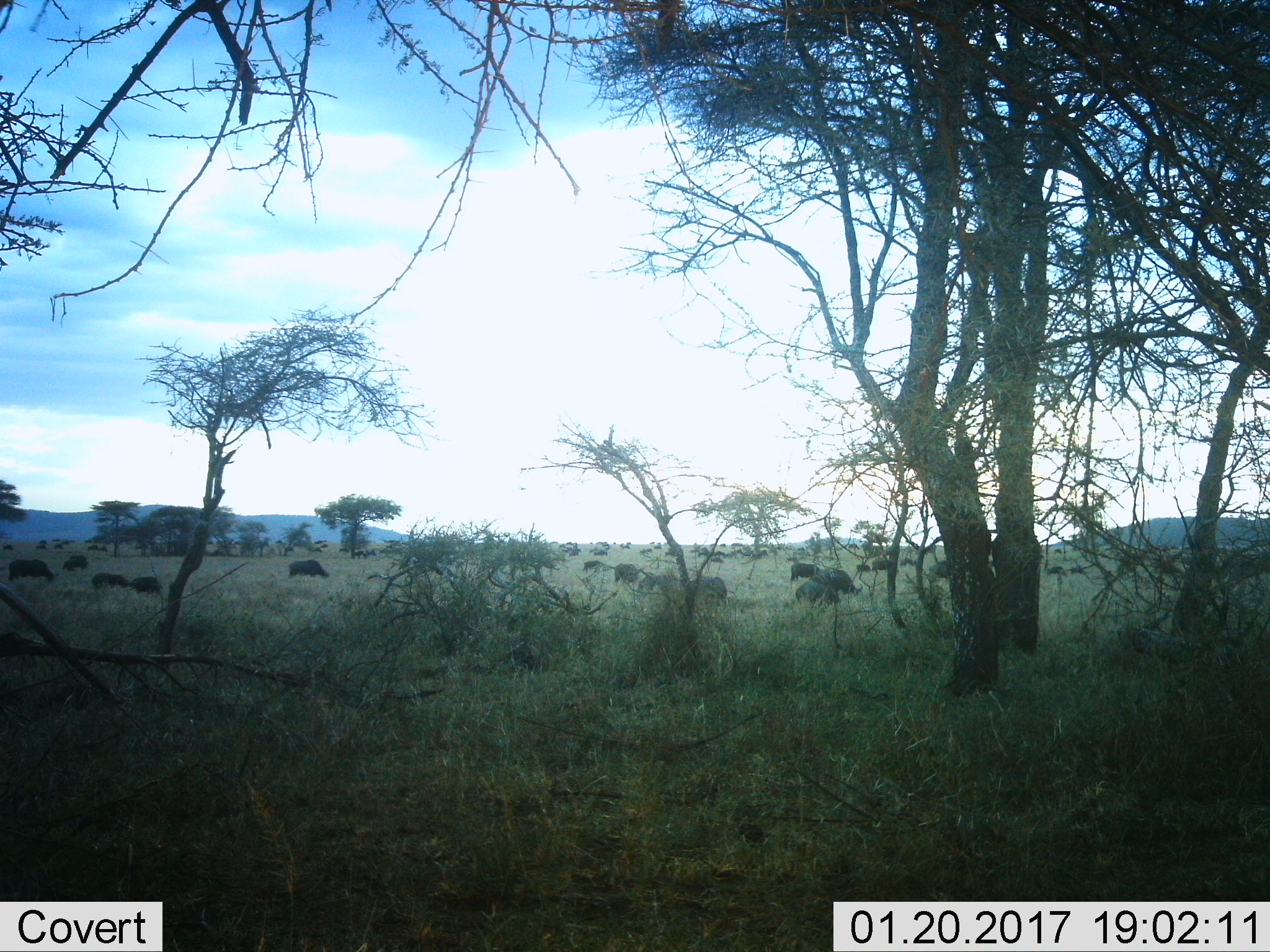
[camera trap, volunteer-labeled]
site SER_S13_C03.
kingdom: Animalia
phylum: Chordata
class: Mammalia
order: Artiodactyla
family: Bovidae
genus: Connochaetes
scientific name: Connochaetes taurinus taurinus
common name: blue wildebeest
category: wildebeestblue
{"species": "wildebeestblue (blue wildebeest) (Connochaetes taurinus taurinus)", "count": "51+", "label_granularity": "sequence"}